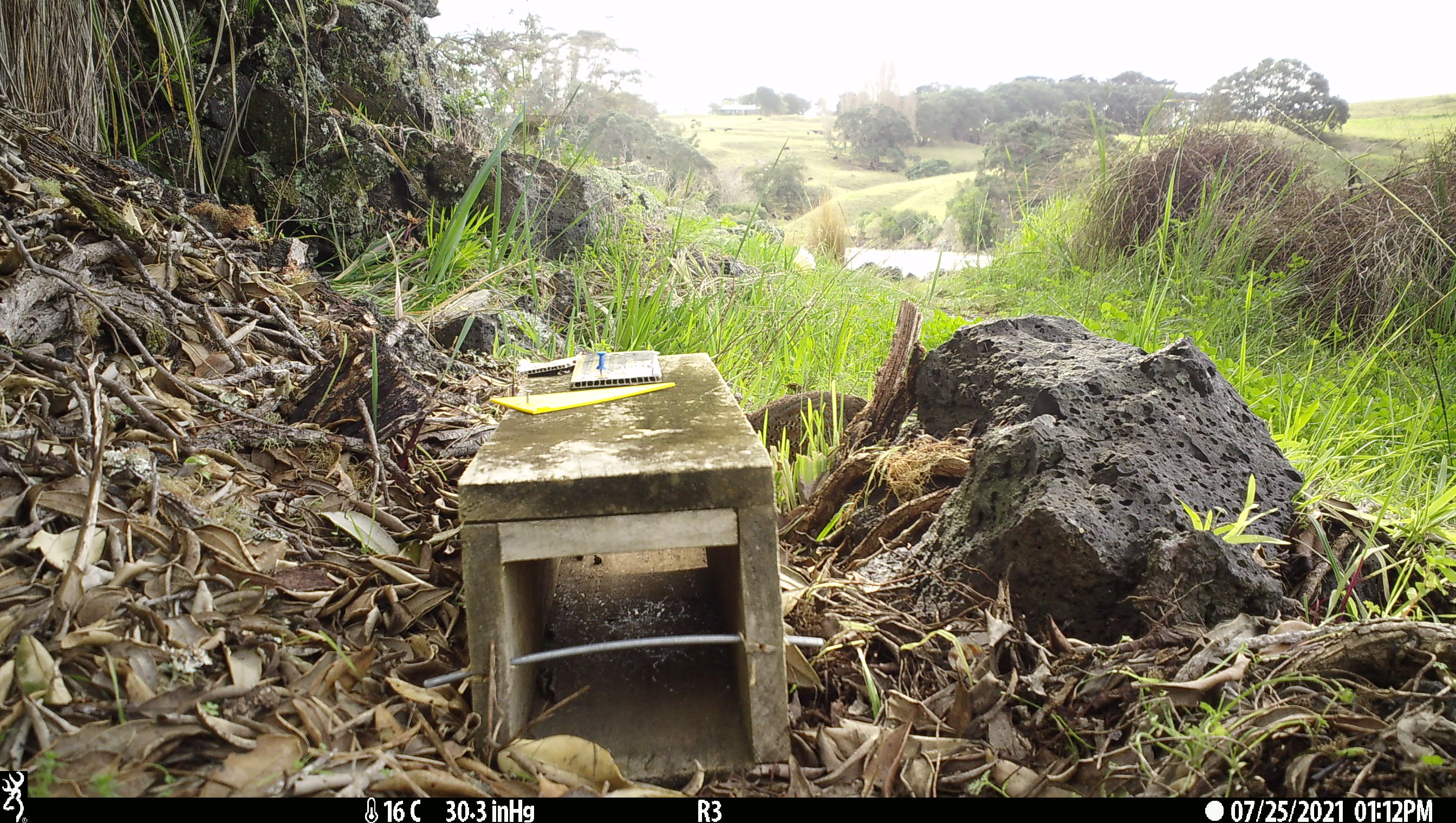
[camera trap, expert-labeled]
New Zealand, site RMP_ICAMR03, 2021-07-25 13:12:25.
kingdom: Animalia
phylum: Chordata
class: Aves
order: Galliformes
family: Phasianidae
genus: Synoicus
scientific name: Synoicus ypsilophorus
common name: brown quail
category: quail brown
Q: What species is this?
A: Quail brown (brown quail) (Synoicus ypsilophorus).